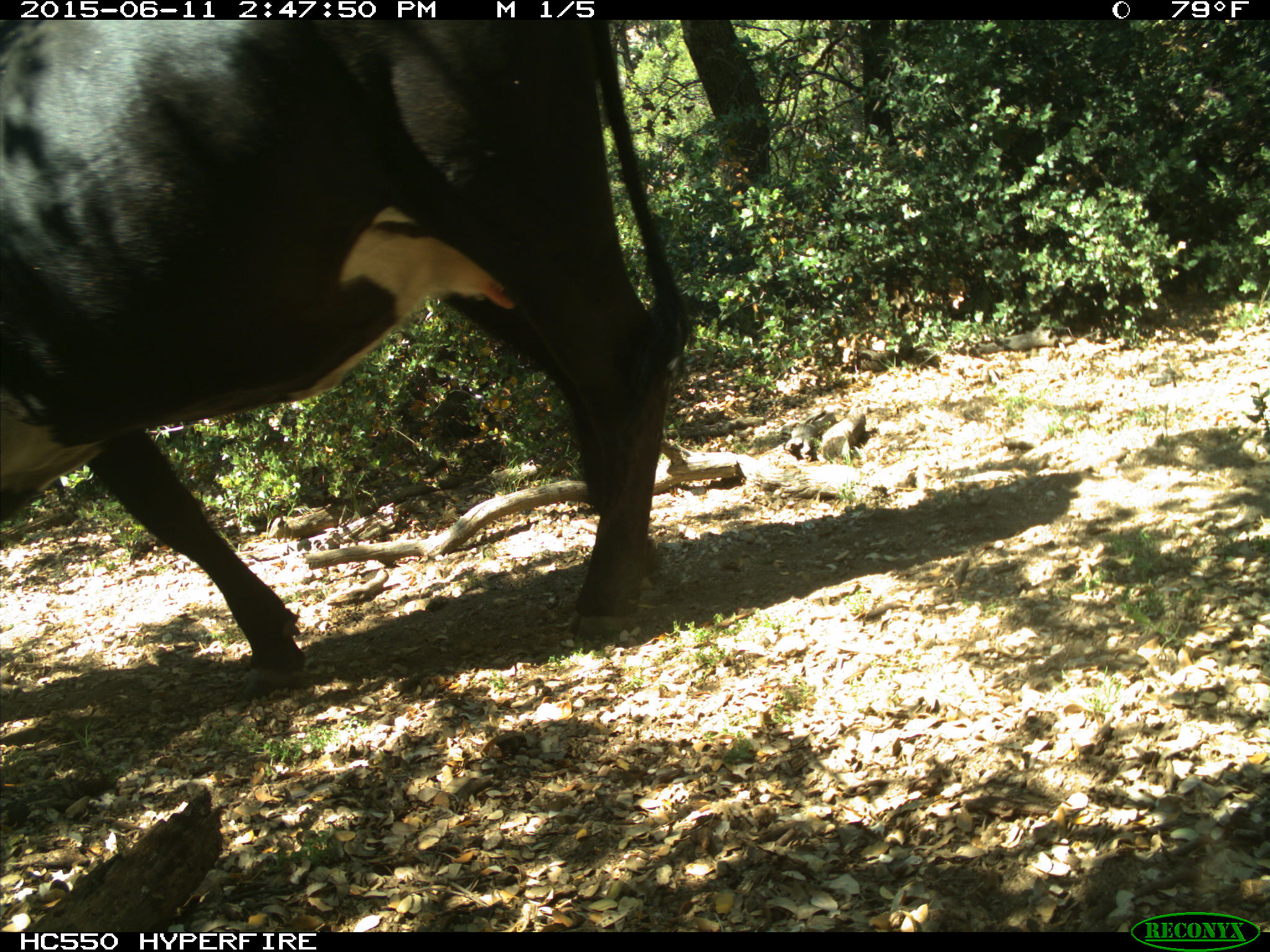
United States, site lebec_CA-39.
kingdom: Animalia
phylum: Chordata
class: Mammalia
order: Artiodactyla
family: Bovidae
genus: Bos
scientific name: Bos taurus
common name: domestic cow